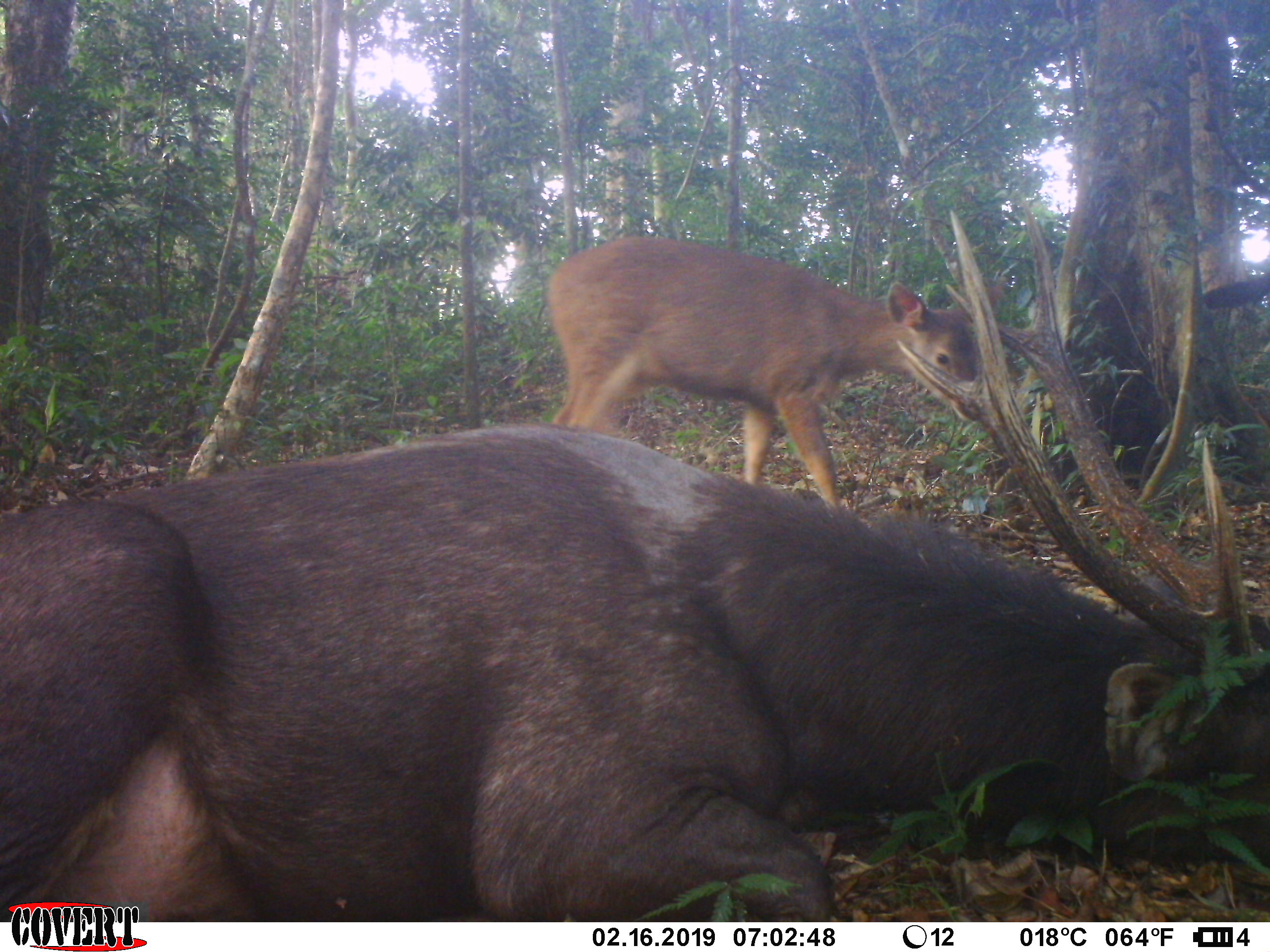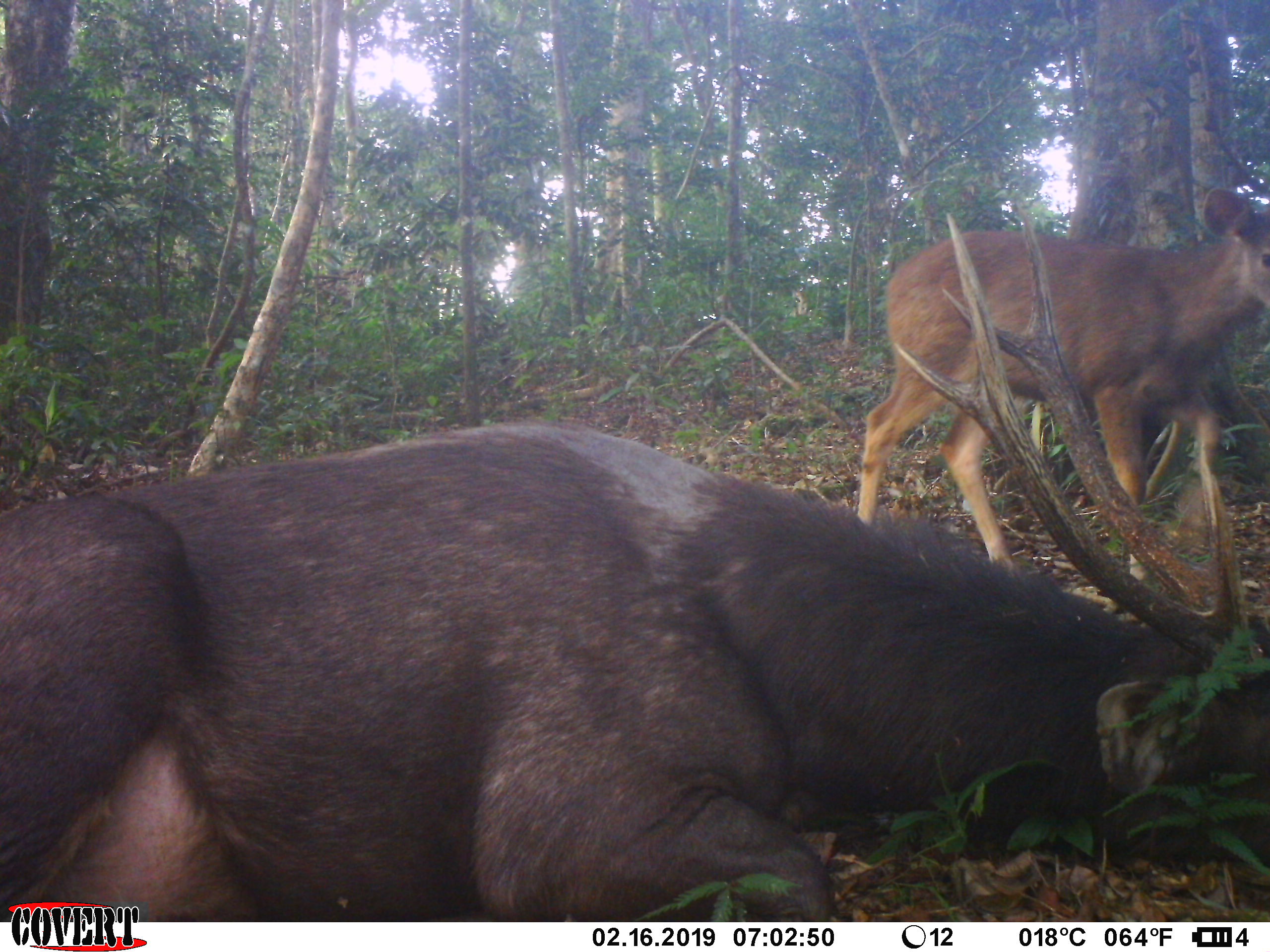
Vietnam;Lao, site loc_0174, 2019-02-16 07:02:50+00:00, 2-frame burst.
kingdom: Animalia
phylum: Chordata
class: Mammalia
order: Artiodactyla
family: Cervidae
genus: Rusa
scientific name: Rusa unicolor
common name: sambar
Sambar (Rusa unicolor). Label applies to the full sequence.